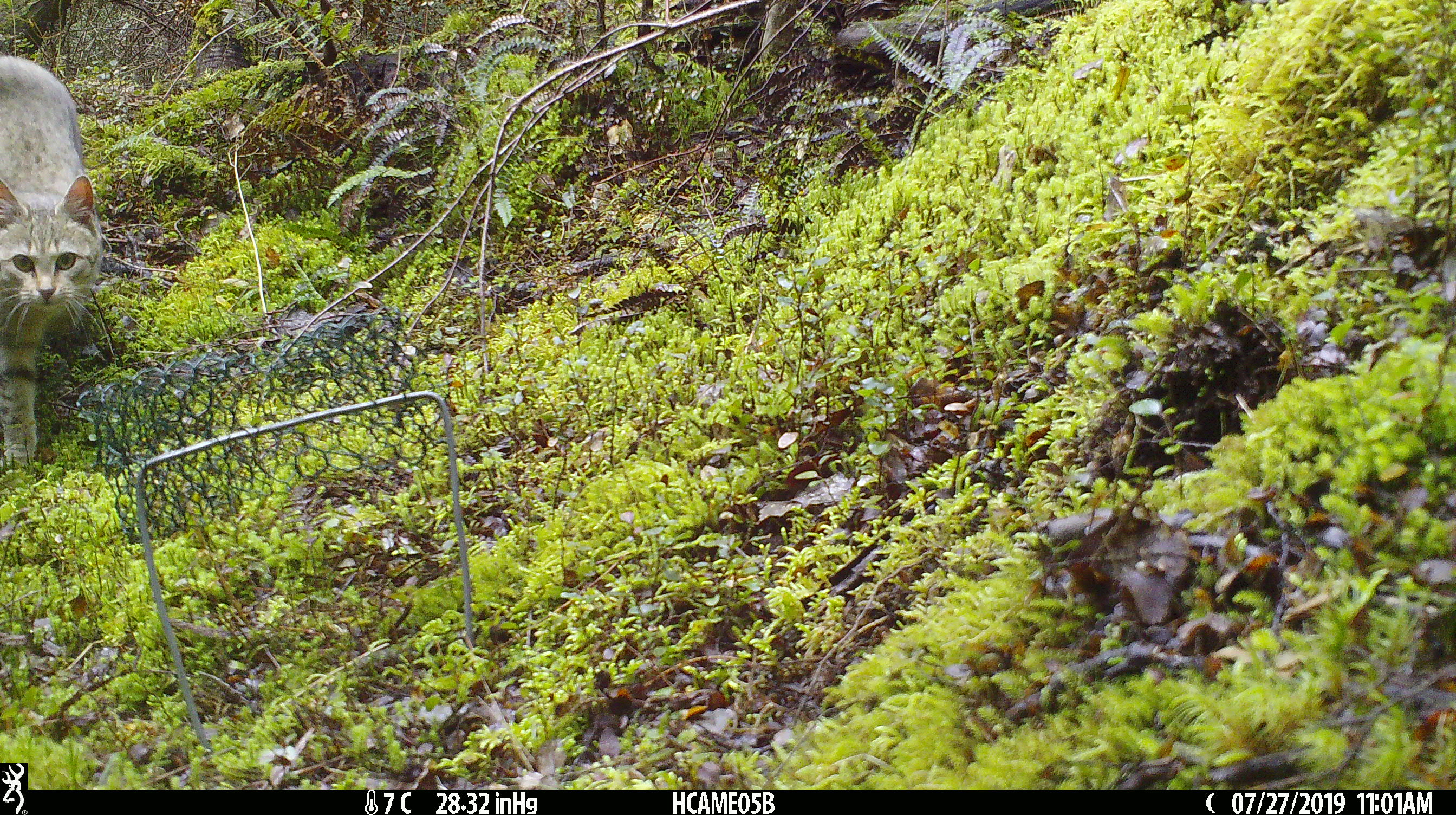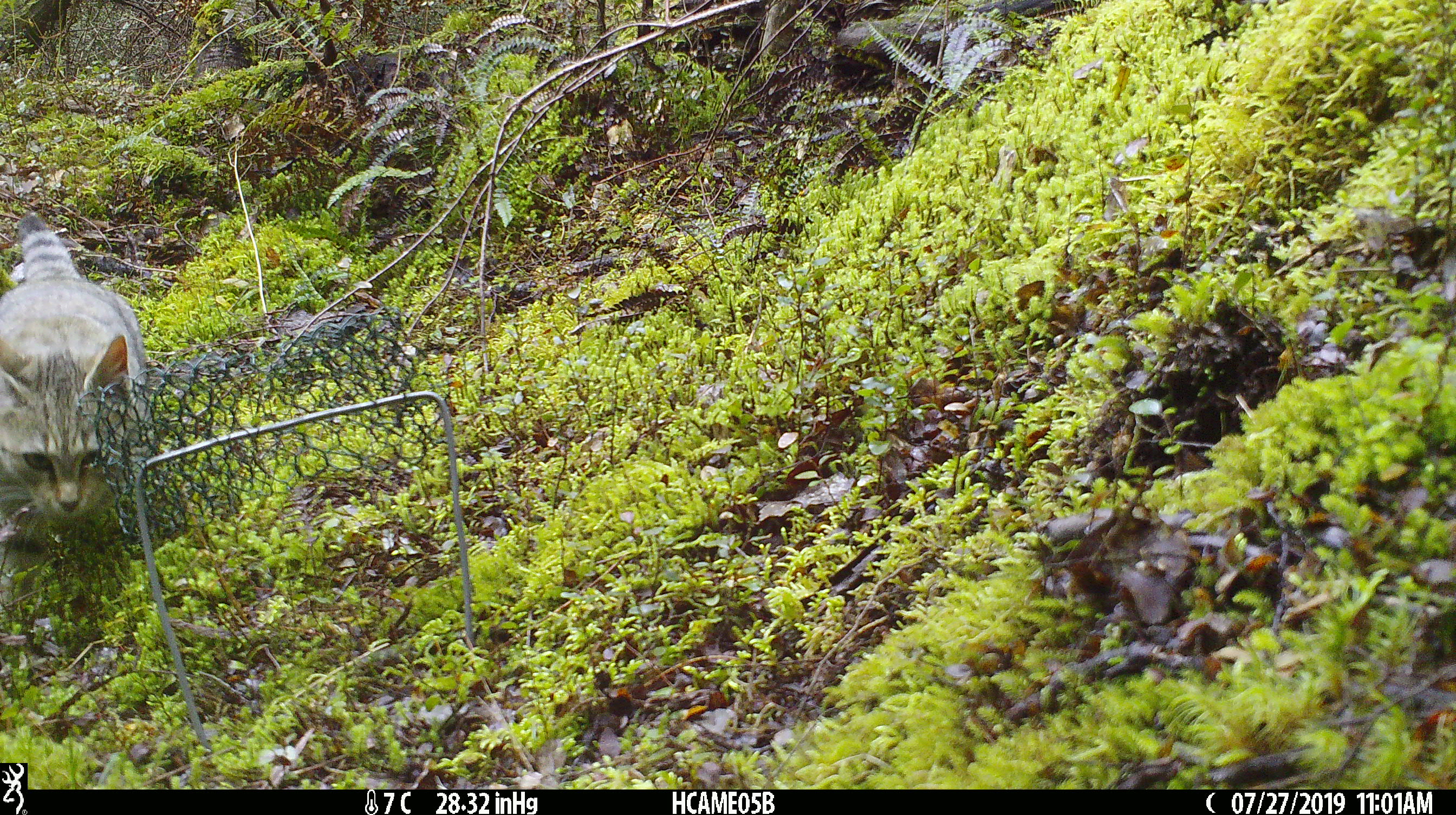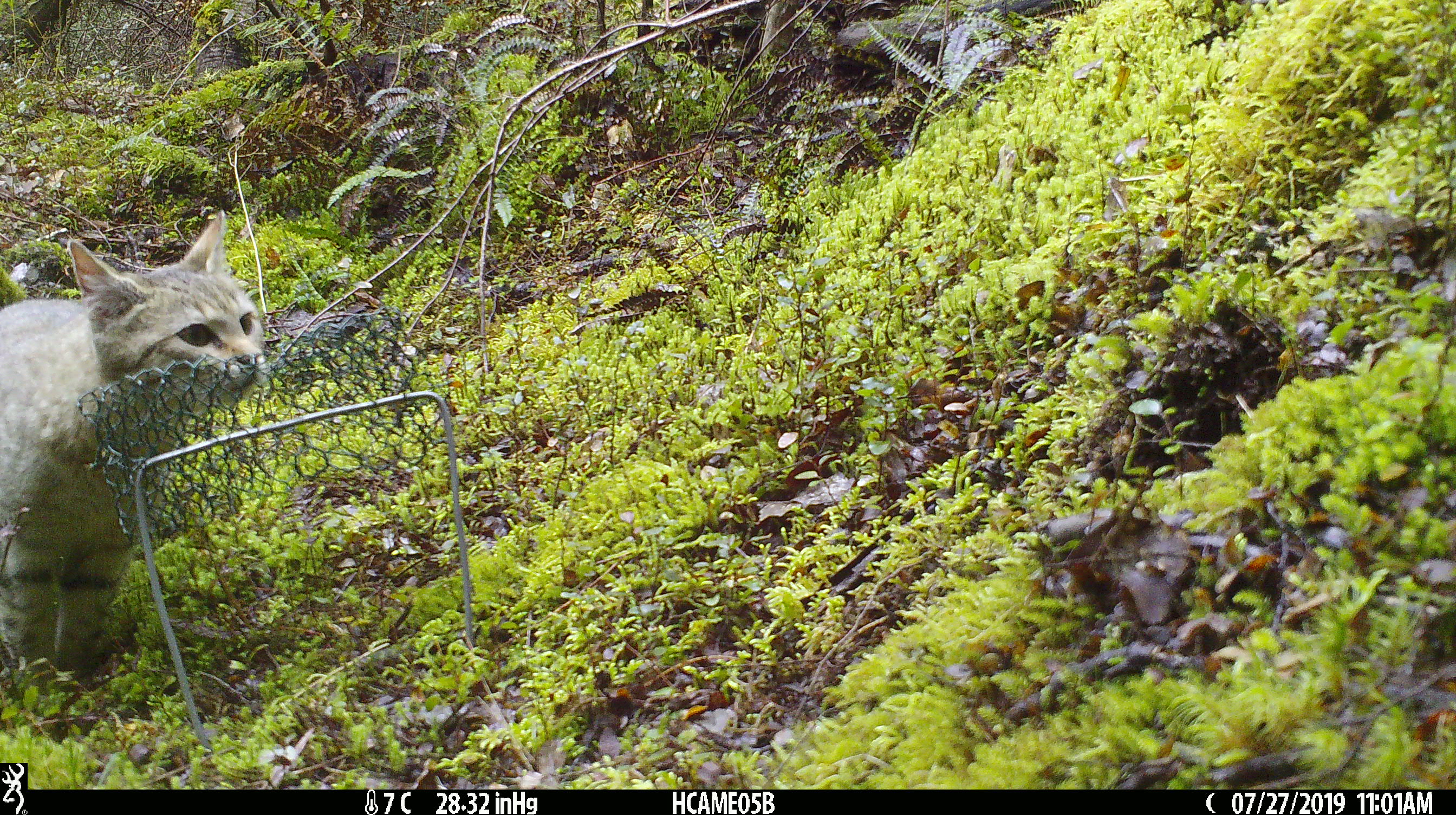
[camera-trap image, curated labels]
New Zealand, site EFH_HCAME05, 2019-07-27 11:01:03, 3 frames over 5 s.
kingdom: Animalia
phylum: Chordata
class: Mammalia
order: Carnivora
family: Felidae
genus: Felis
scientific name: Felis catus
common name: domestic cat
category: cat